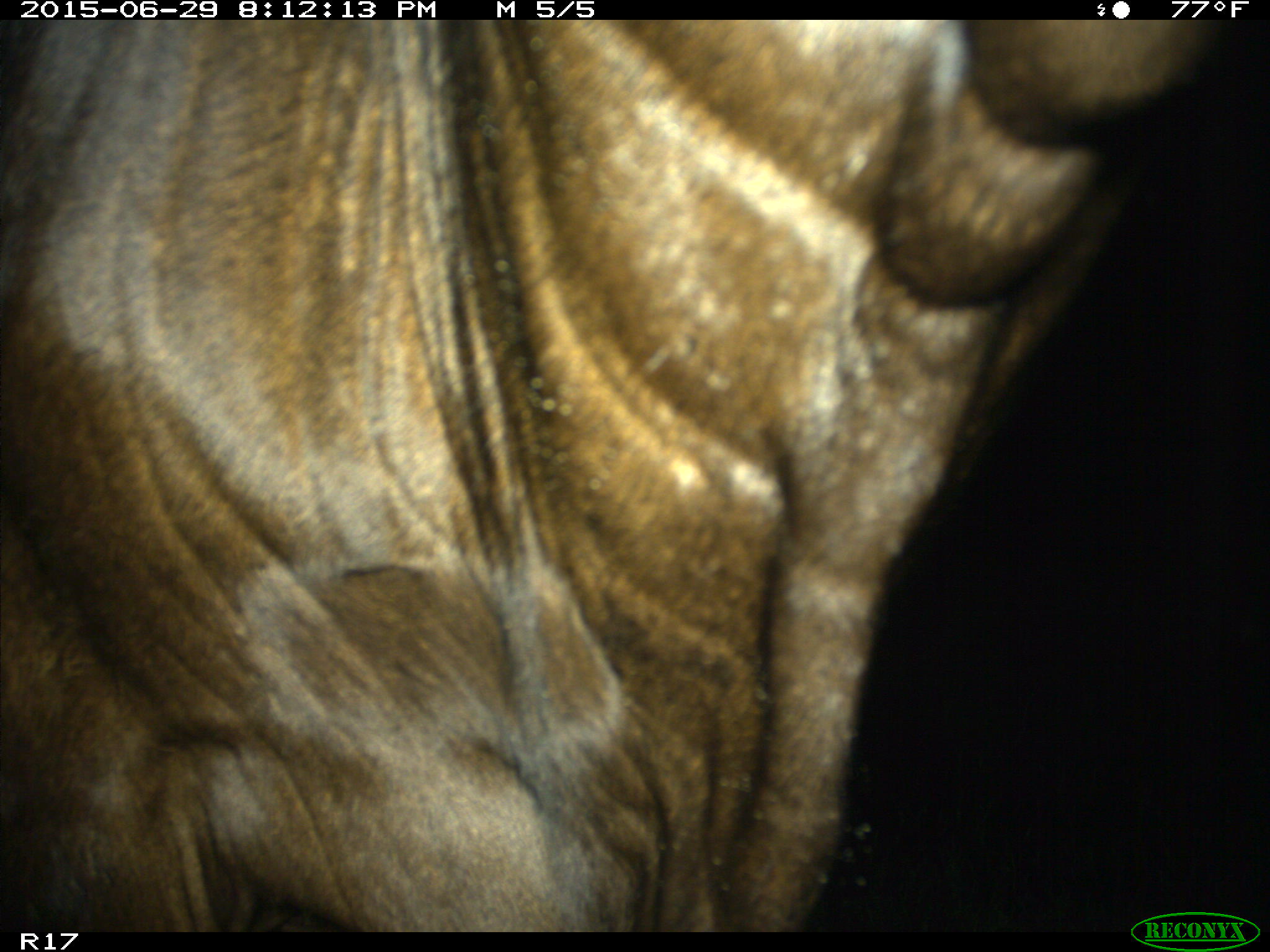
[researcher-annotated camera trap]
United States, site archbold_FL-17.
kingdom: Animalia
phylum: Chordata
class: Mammalia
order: Artiodactyla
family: Bovidae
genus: Bos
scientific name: Bos taurus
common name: domestic cow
Bos taurus (domestic cow).